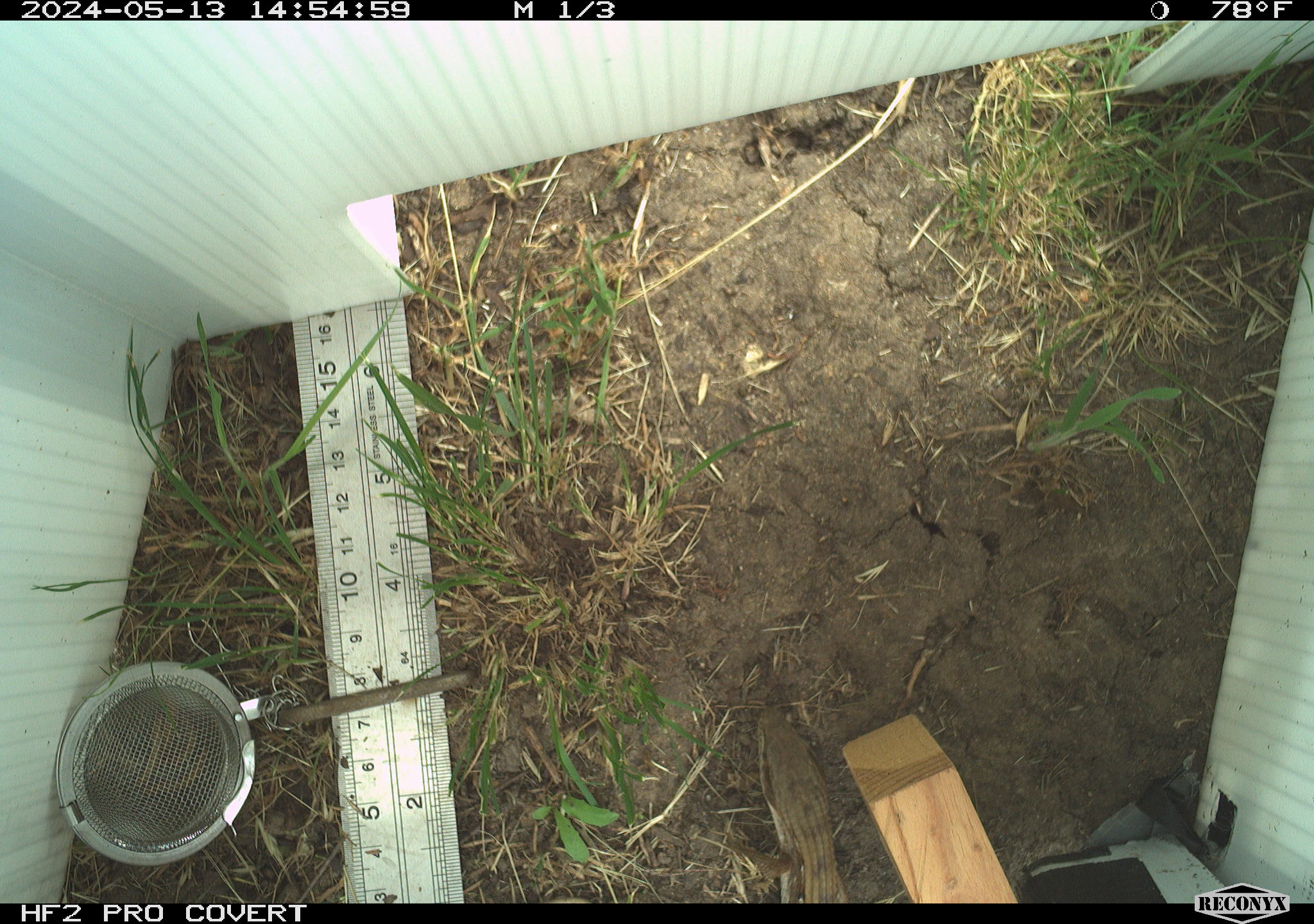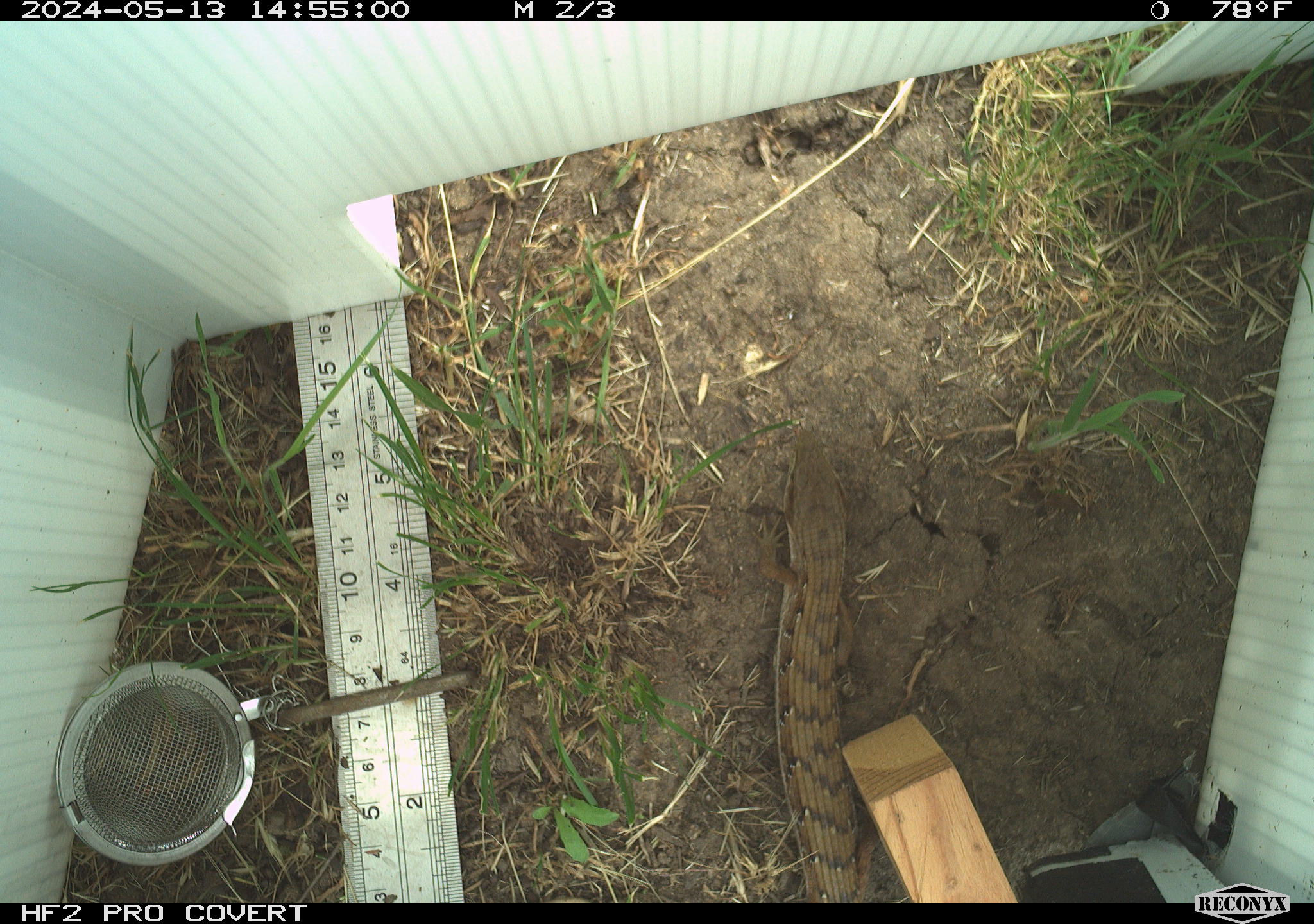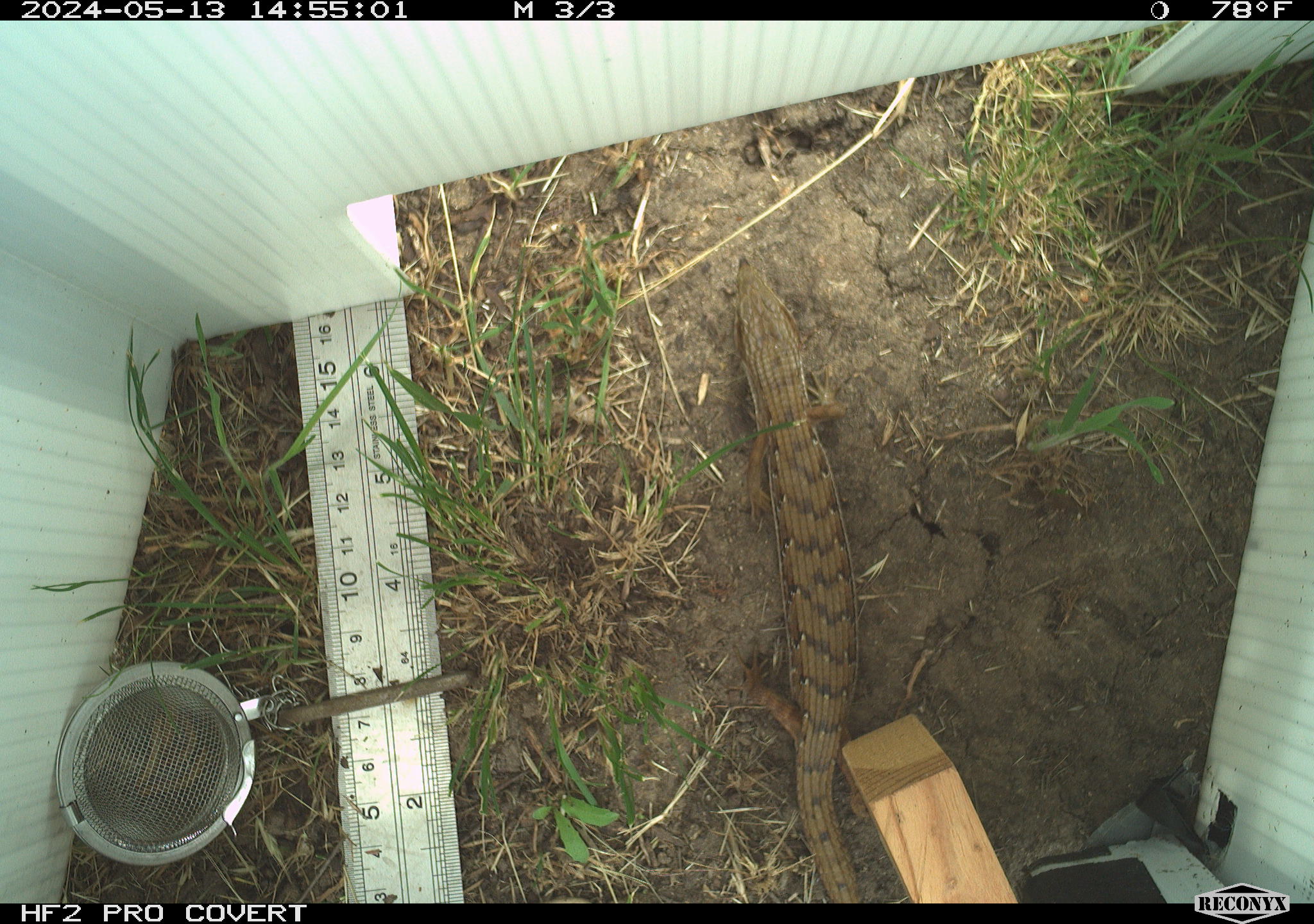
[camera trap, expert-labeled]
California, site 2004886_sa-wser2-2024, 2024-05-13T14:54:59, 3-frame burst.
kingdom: Animalia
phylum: Chordata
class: Reptilia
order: Squamata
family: Anguidae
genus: Elgaria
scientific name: Elgaria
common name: alligator lizards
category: elgaria species